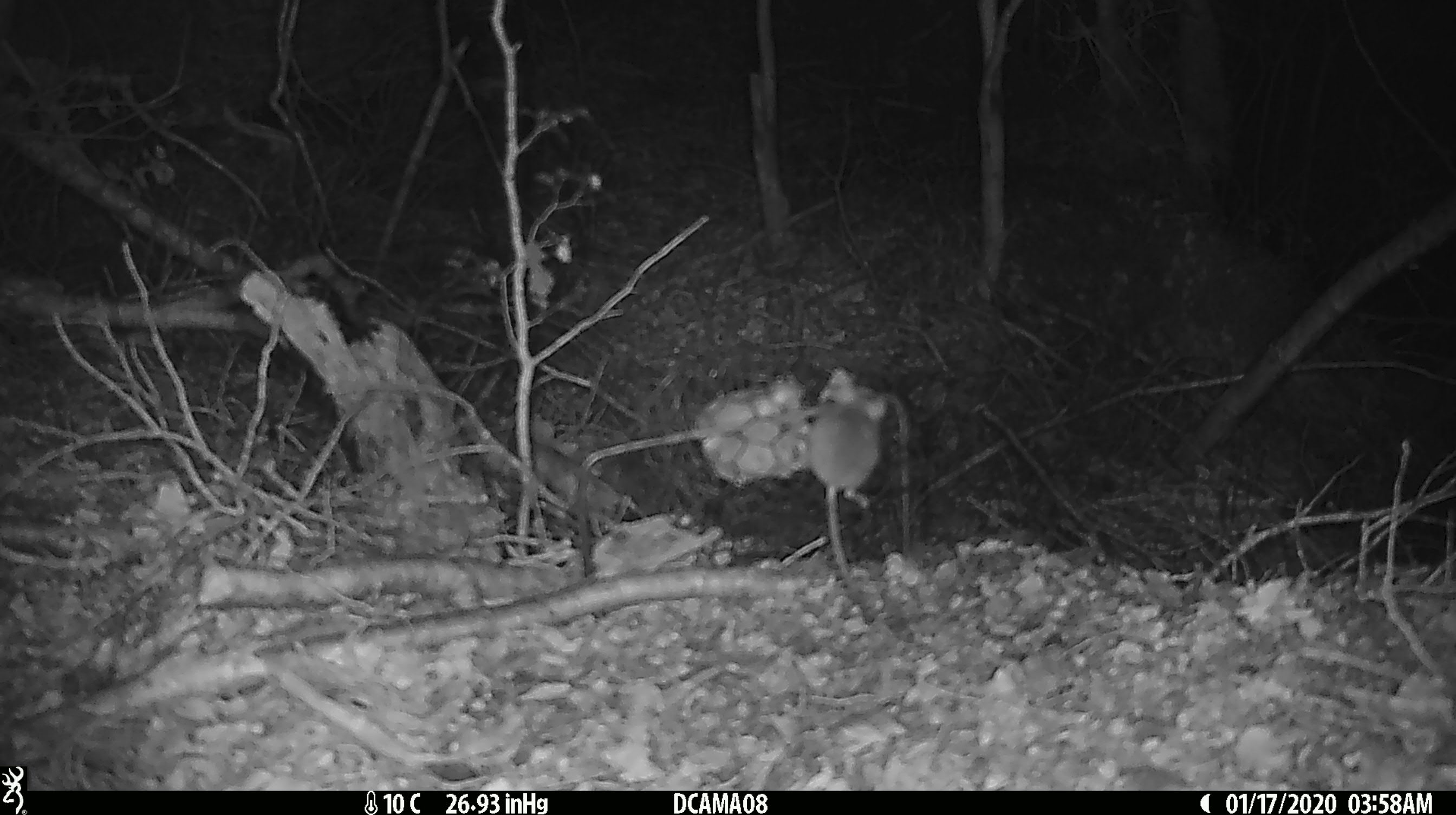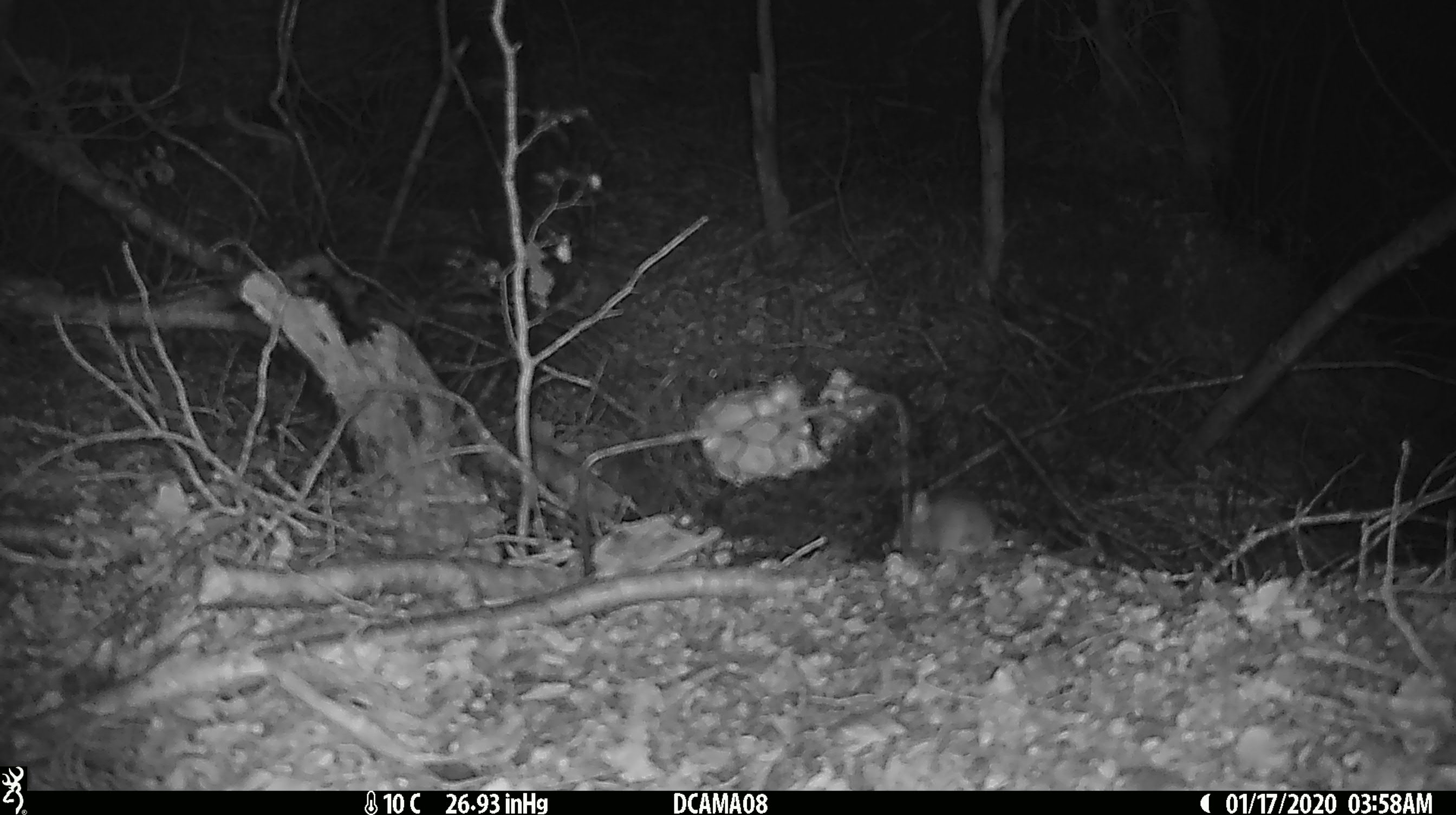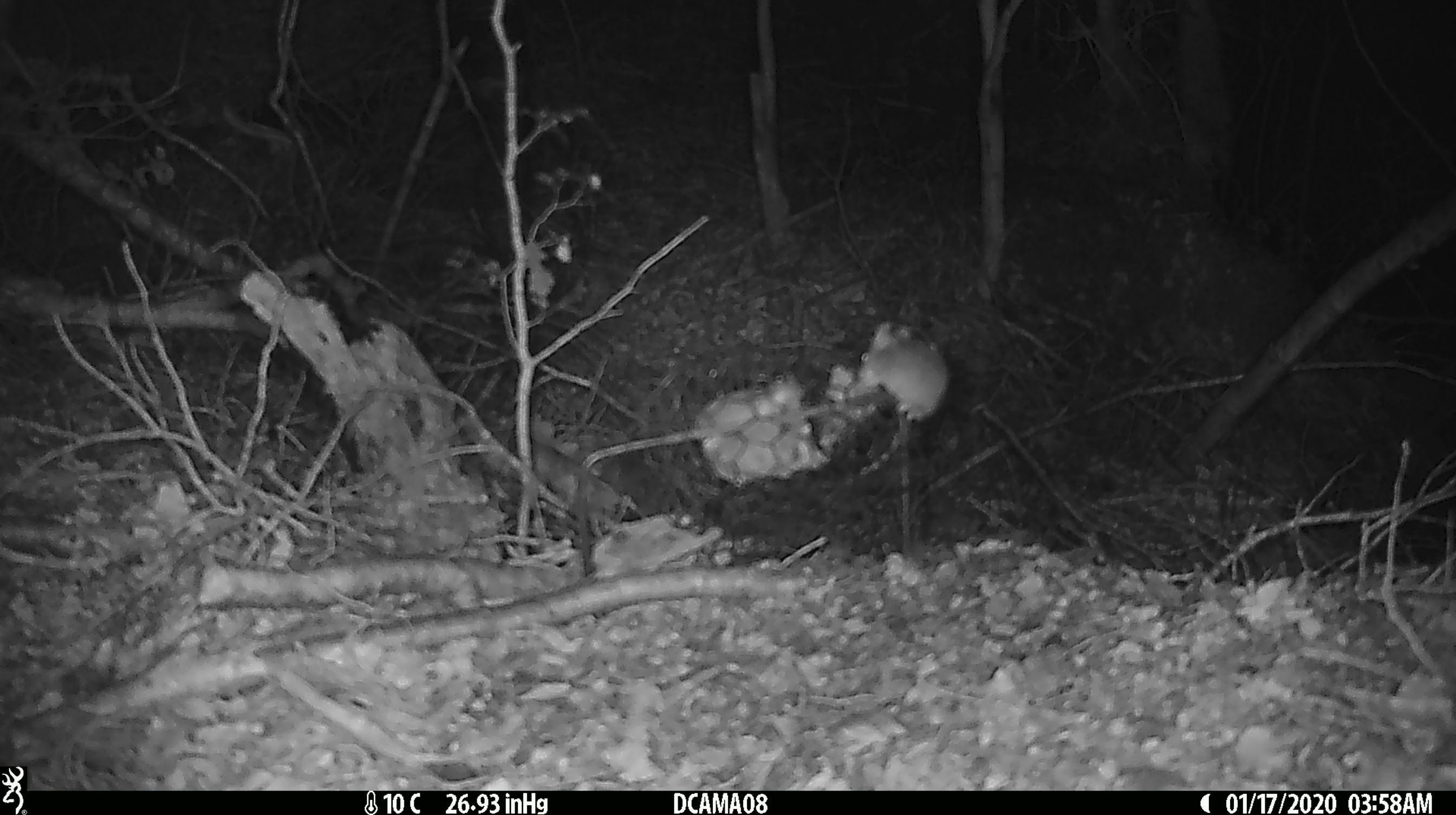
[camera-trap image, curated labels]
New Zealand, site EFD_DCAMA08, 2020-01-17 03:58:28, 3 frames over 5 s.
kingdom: Animalia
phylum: Chordata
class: Mammalia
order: Rodentia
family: Muridae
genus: Mus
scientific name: Mus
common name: mouse